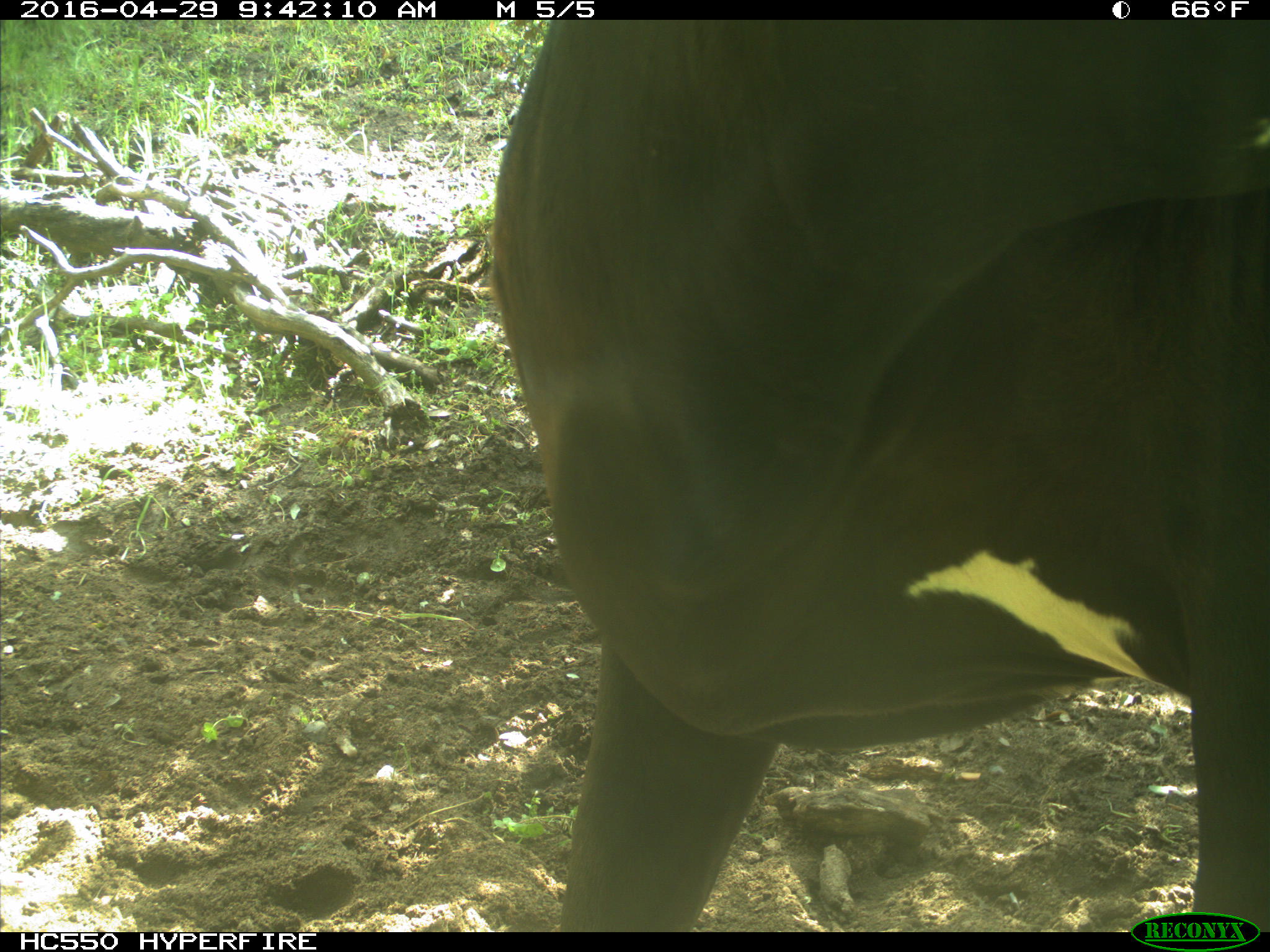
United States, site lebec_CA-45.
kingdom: Animalia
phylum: Chordata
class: Mammalia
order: Artiodactyla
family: Bovidae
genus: Bos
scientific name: Bos taurus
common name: domestic cow